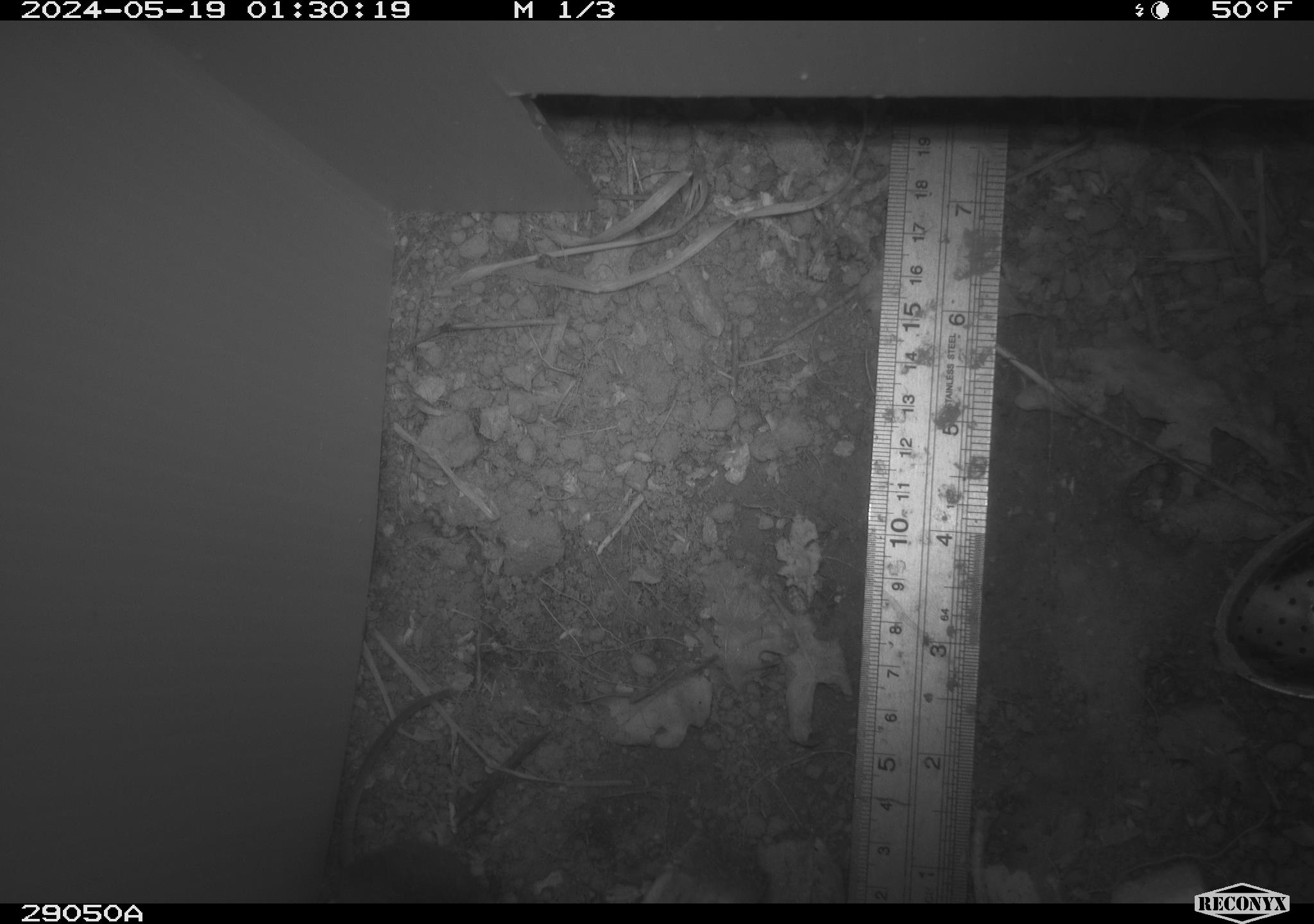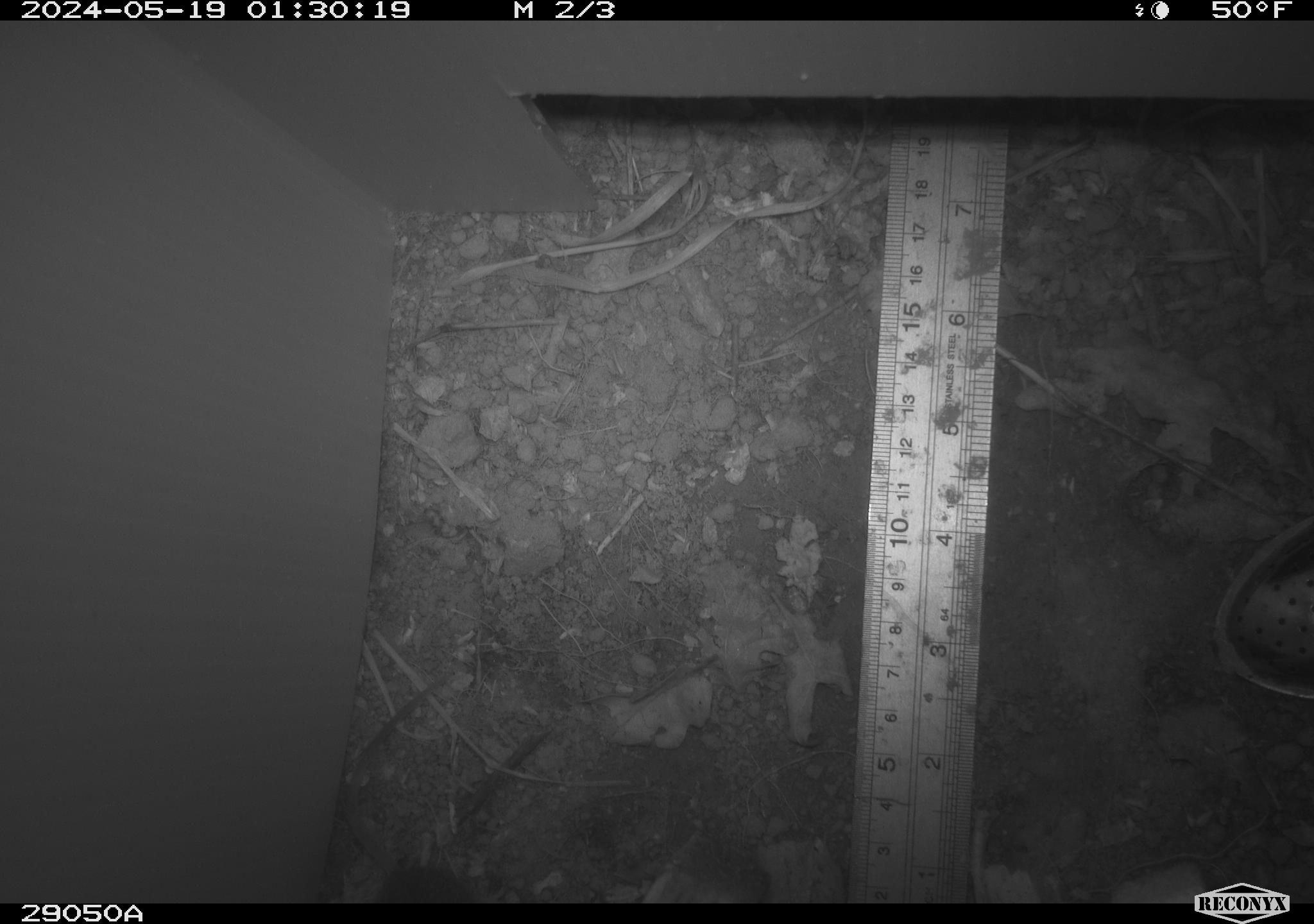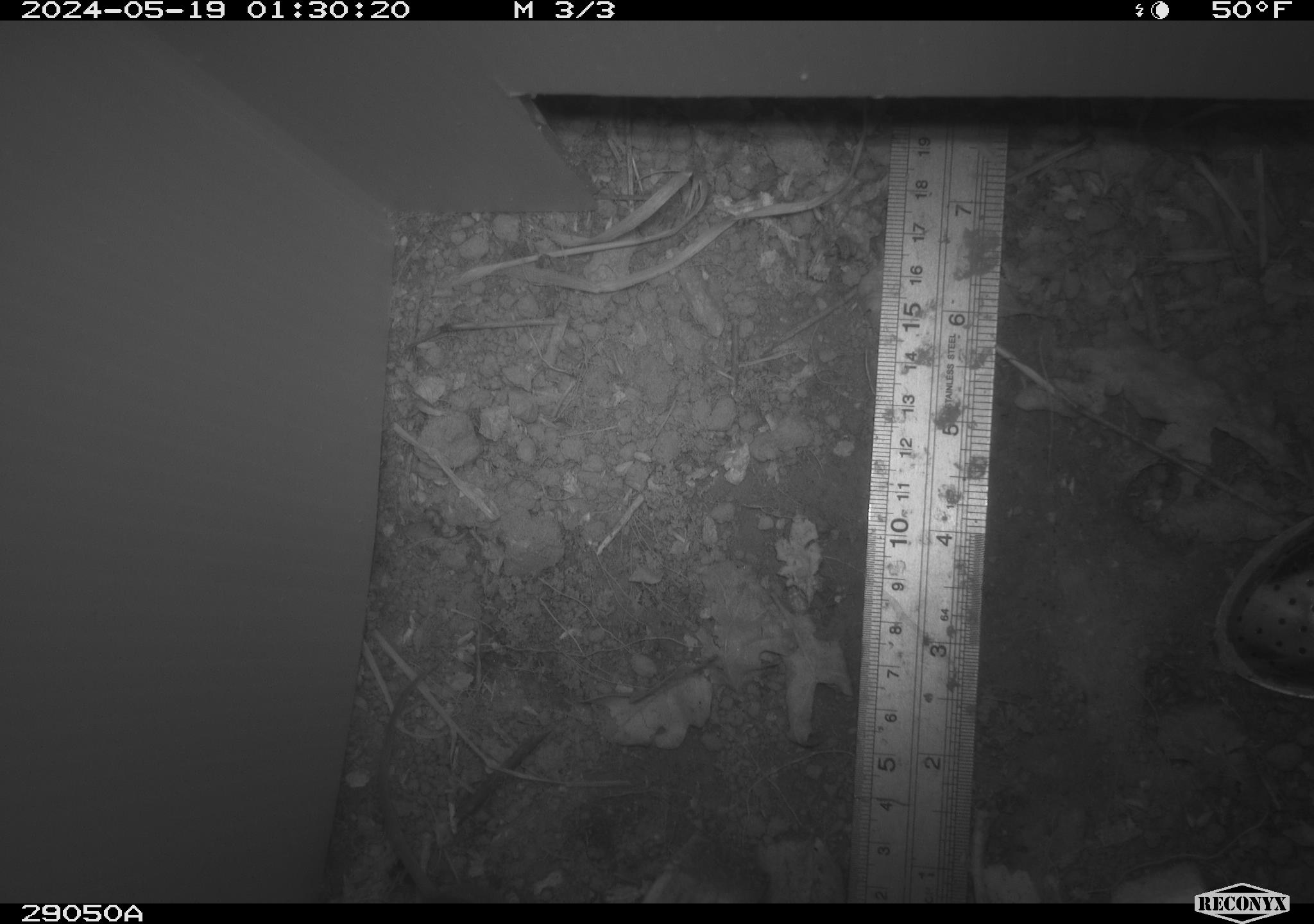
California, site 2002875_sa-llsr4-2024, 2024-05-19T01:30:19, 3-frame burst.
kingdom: Animalia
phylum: Chordata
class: Mammalia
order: Rodentia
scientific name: Rodentia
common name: mouse species